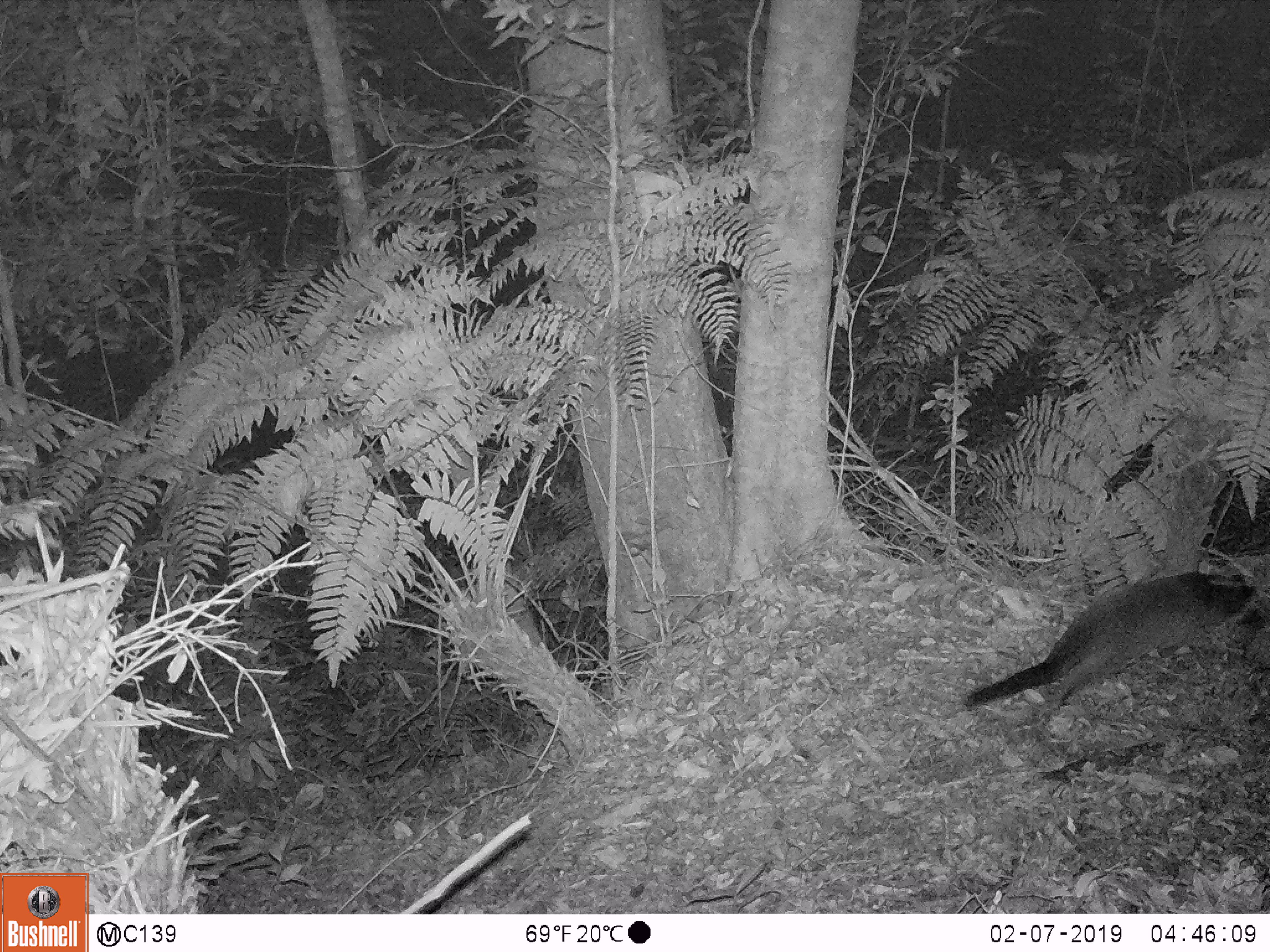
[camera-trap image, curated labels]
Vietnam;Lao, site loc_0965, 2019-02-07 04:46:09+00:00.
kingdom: Animalia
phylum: Chordata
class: Mammalia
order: Carnivora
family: Viverridae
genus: Paguma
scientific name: Paguma larvata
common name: masked palm civet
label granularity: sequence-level